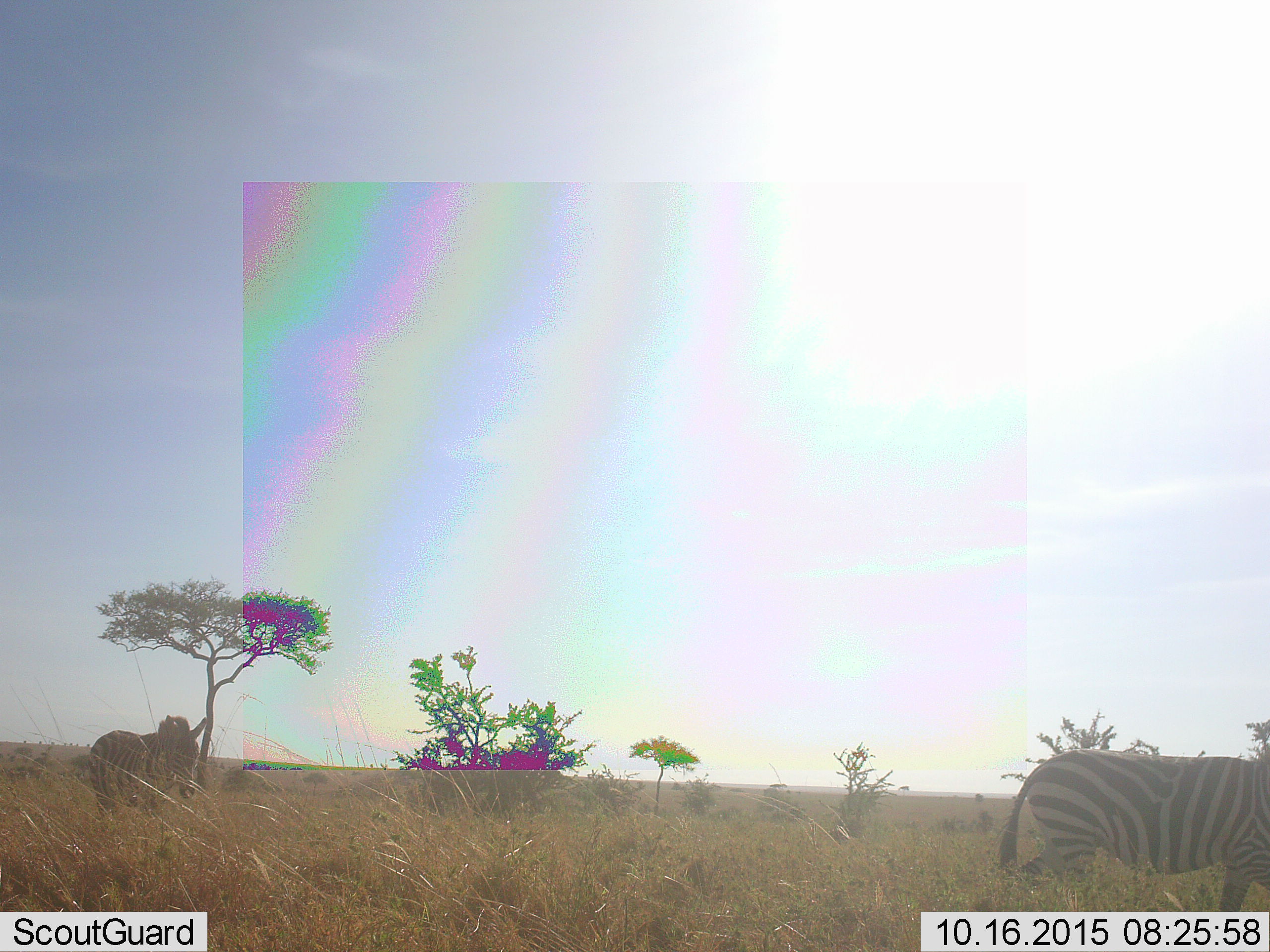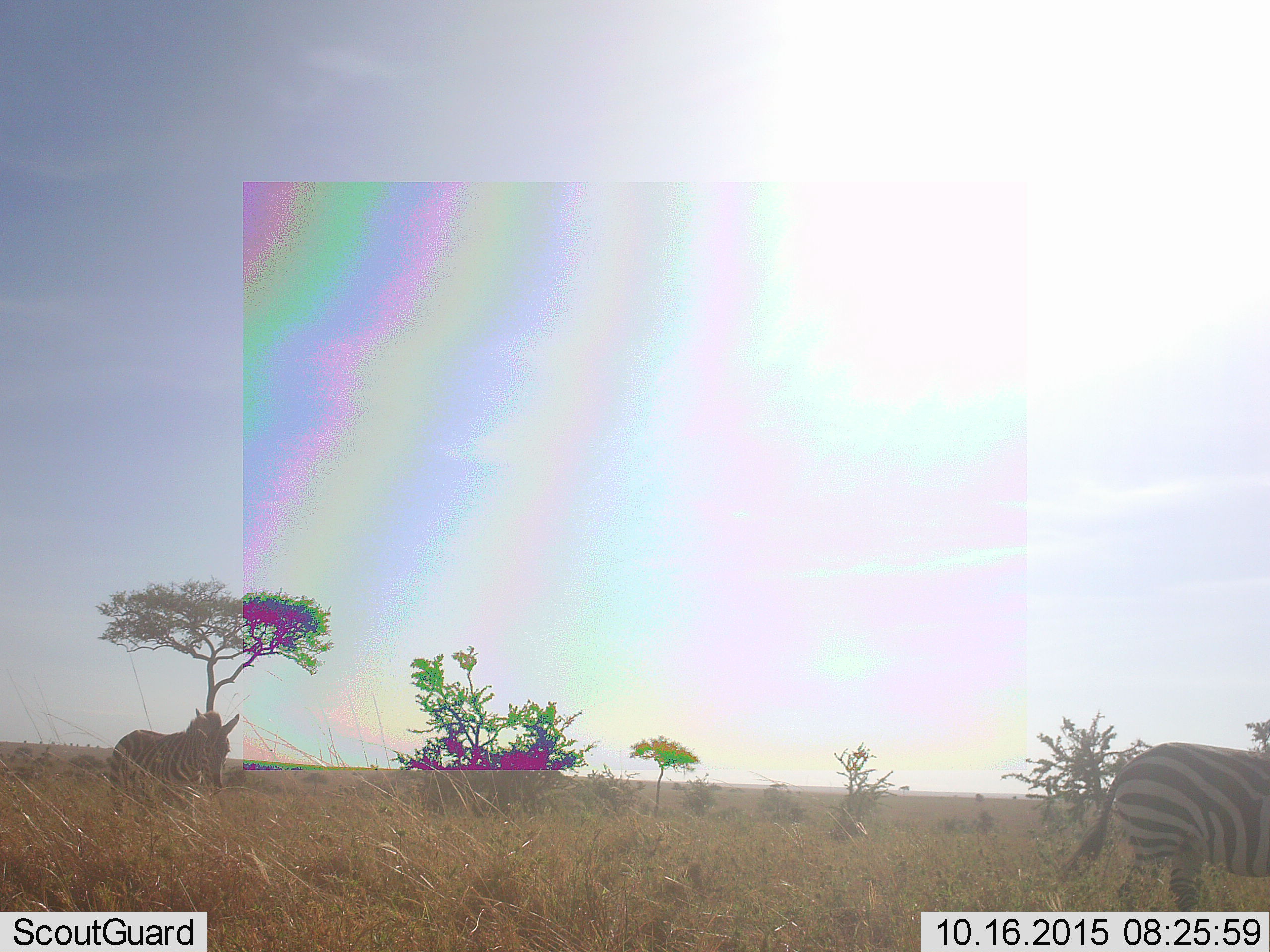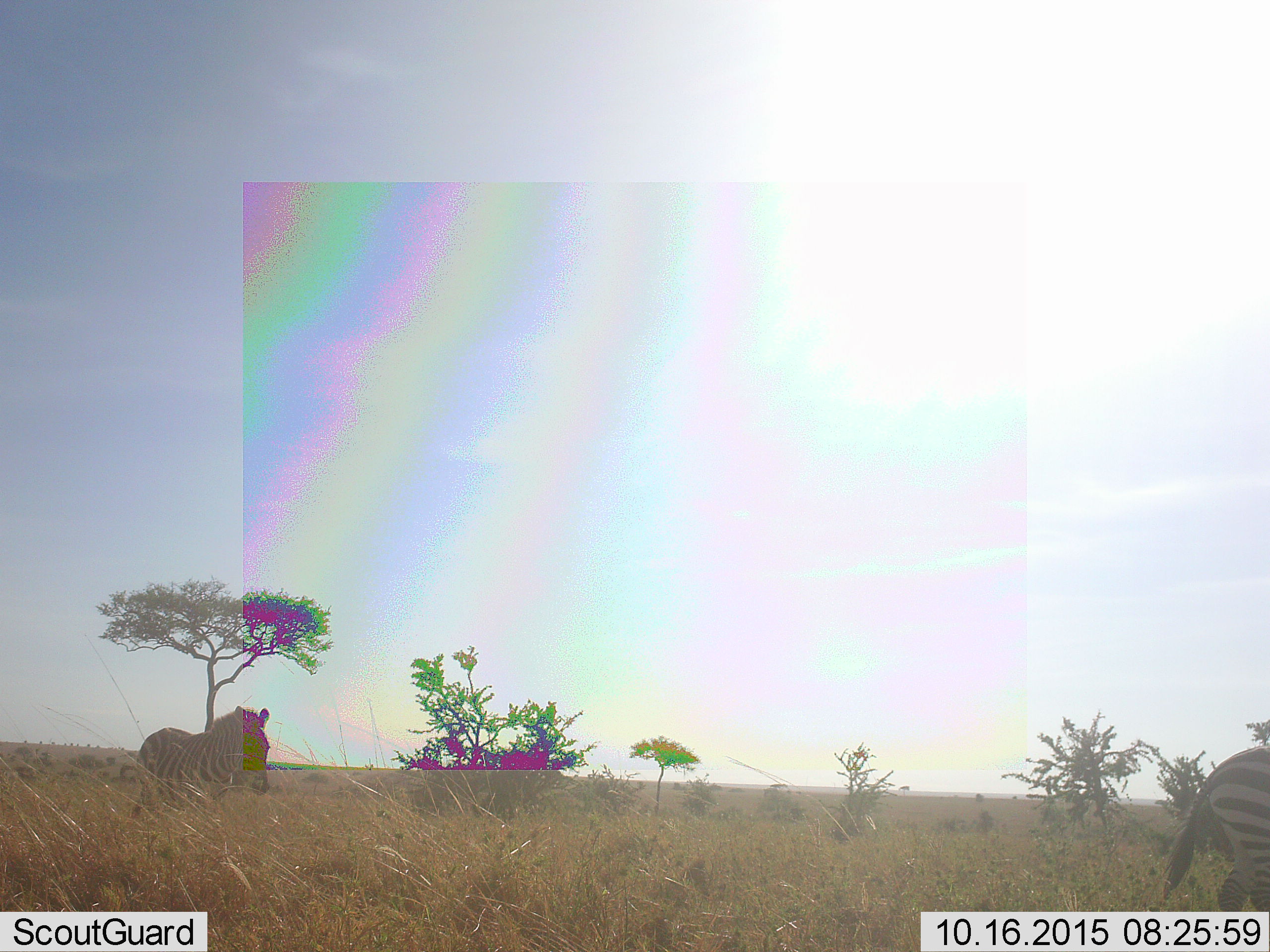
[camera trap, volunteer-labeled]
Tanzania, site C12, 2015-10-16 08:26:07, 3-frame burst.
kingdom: Animalia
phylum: Chordata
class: Mammalia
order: Perissodactyla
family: Equidae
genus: Equus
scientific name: Equus quagga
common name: plains zebra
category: zebra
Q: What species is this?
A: Zebra (plains zebra) (Equus quagga).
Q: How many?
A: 2.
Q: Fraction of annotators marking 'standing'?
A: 0%.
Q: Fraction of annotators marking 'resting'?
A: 0%.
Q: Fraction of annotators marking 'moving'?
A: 100%.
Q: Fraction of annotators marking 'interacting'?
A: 0%.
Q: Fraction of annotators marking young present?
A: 0%.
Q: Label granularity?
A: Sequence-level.